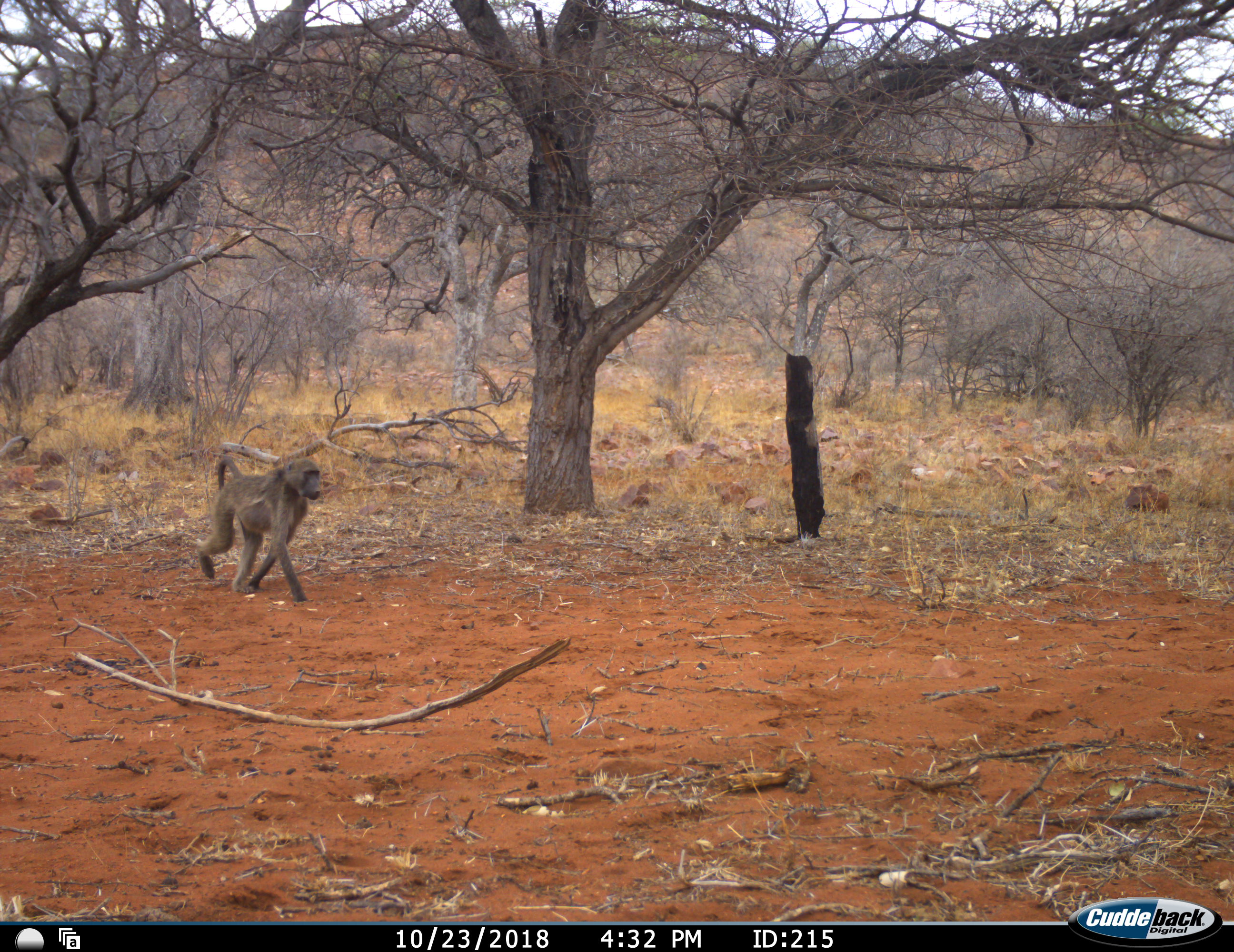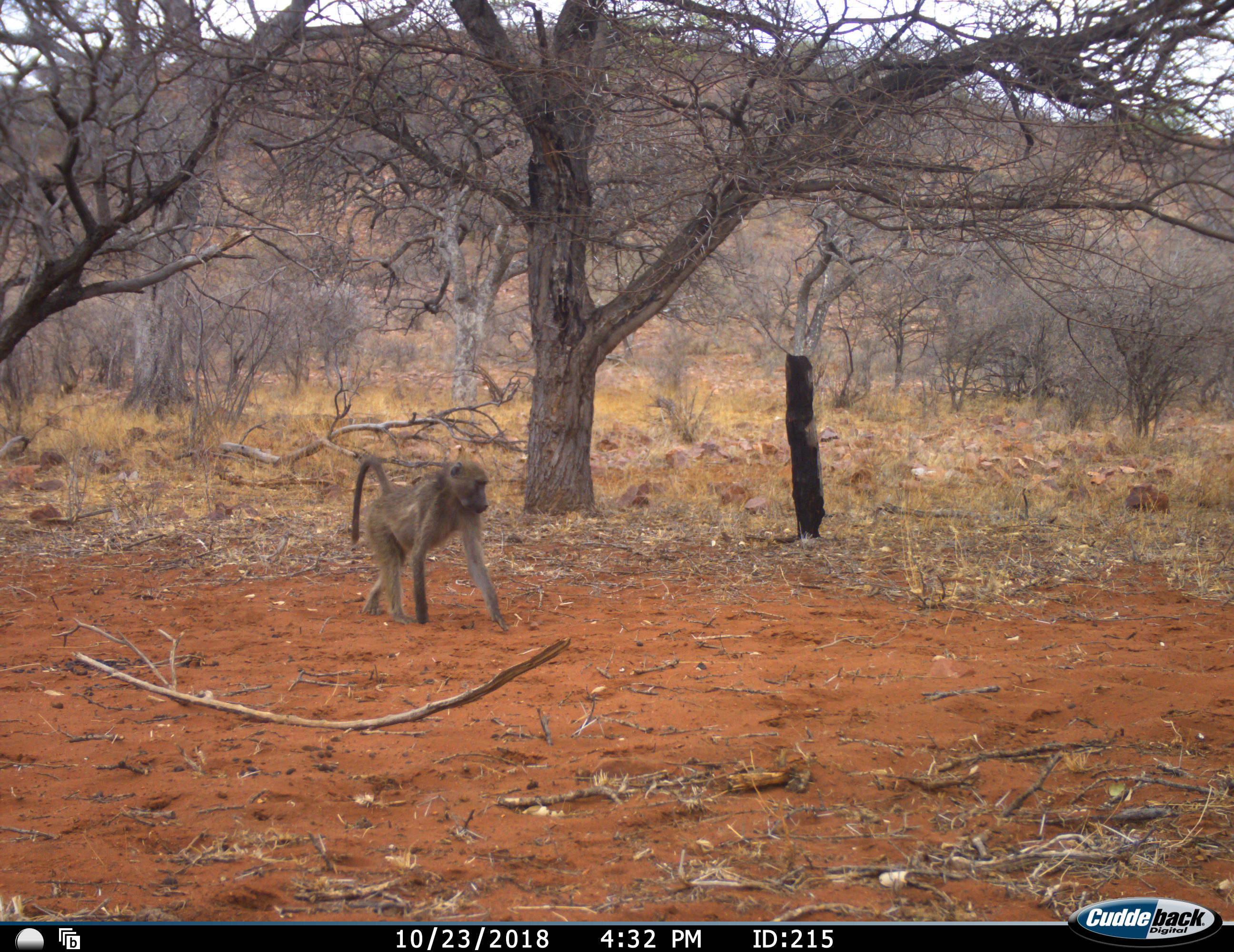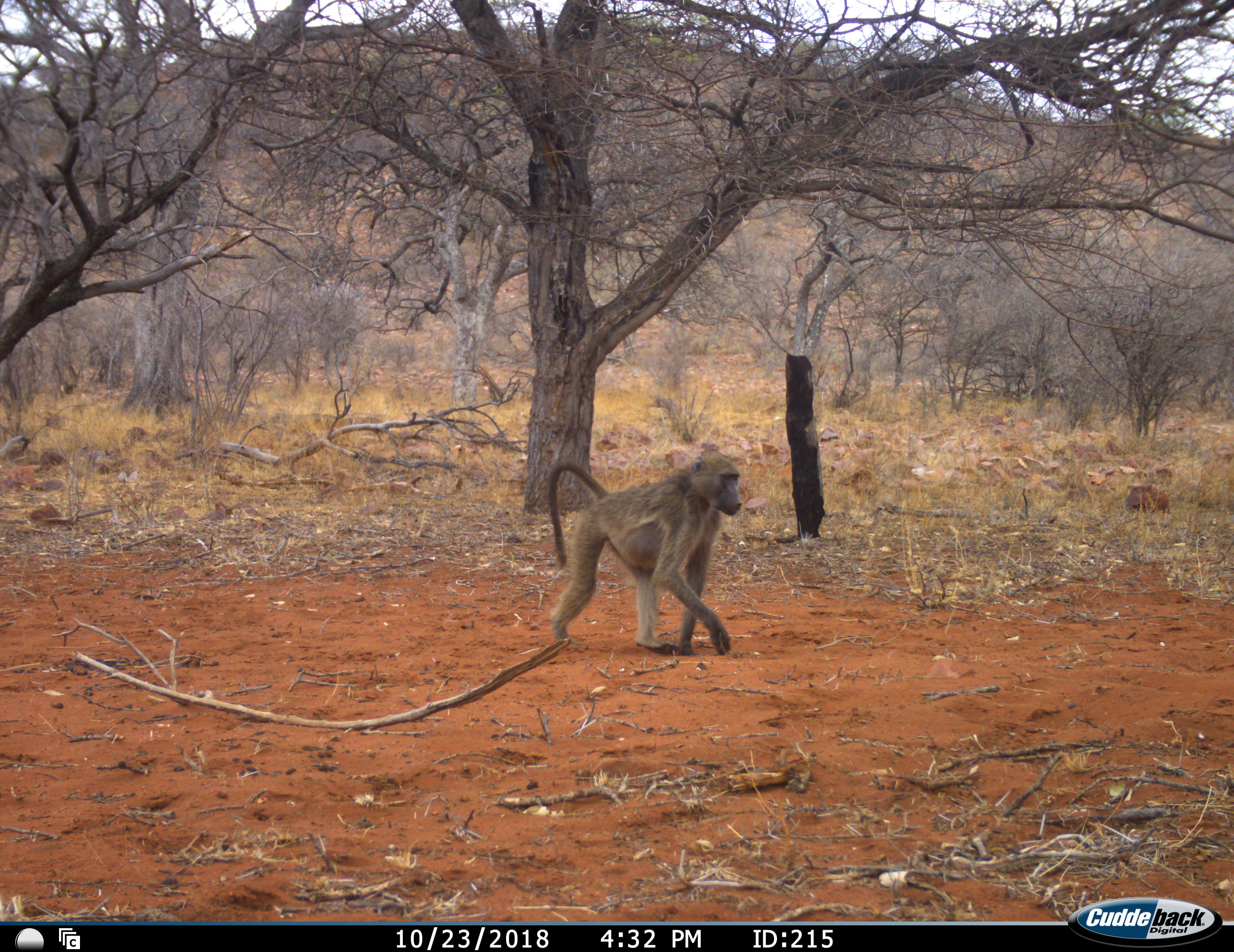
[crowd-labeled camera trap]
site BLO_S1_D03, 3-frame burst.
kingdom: Animalia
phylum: Chordata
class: Mammalia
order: Primates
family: Cercopithecidae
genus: Papio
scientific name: Papio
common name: baboon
Baboon (Papio), count 1. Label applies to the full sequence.